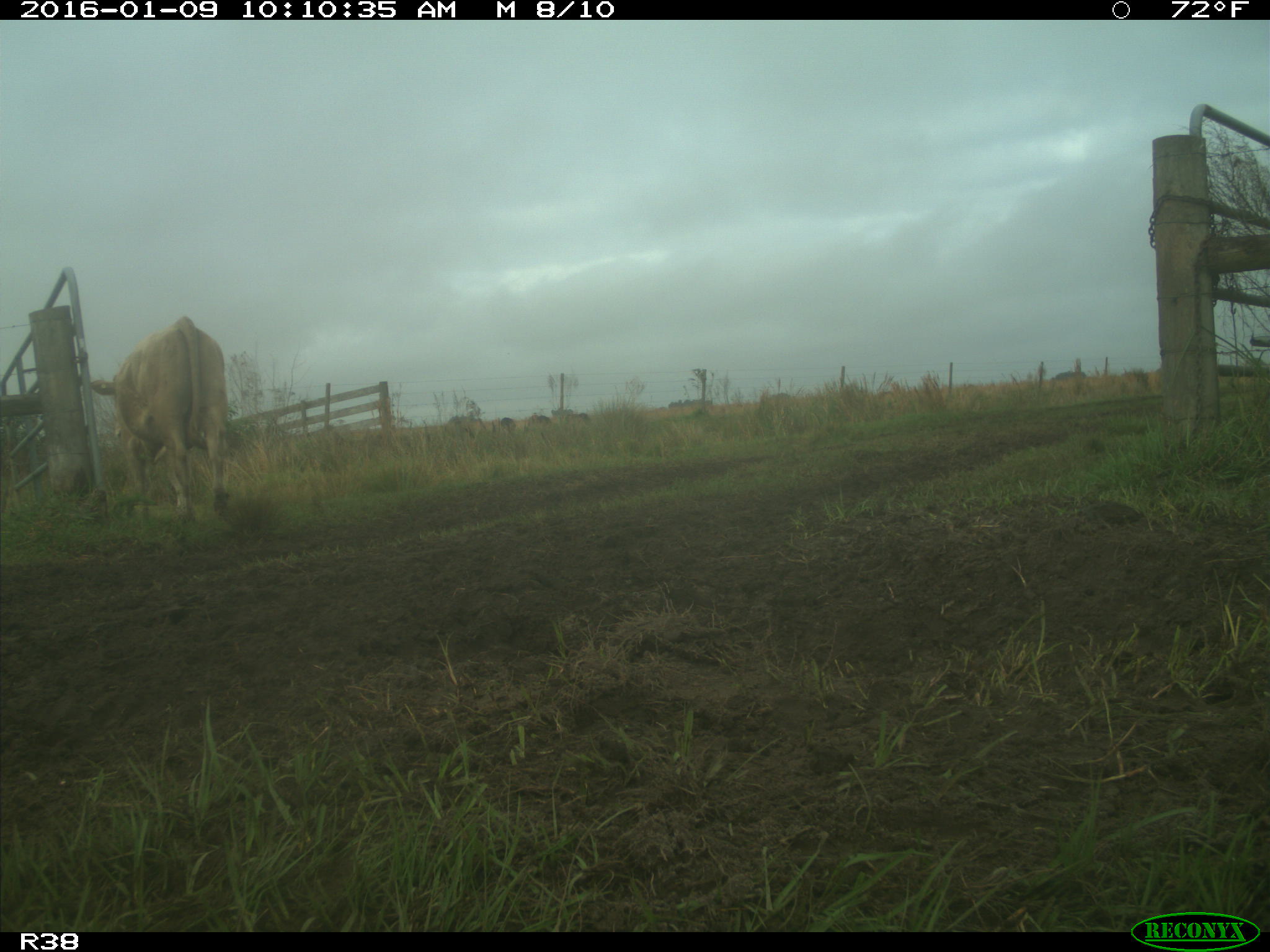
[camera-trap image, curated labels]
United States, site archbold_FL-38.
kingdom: Animalia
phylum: Chordata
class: Mammalia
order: Artiodactyla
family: Bovidae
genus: Bos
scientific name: Bos taurus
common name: domestic cow